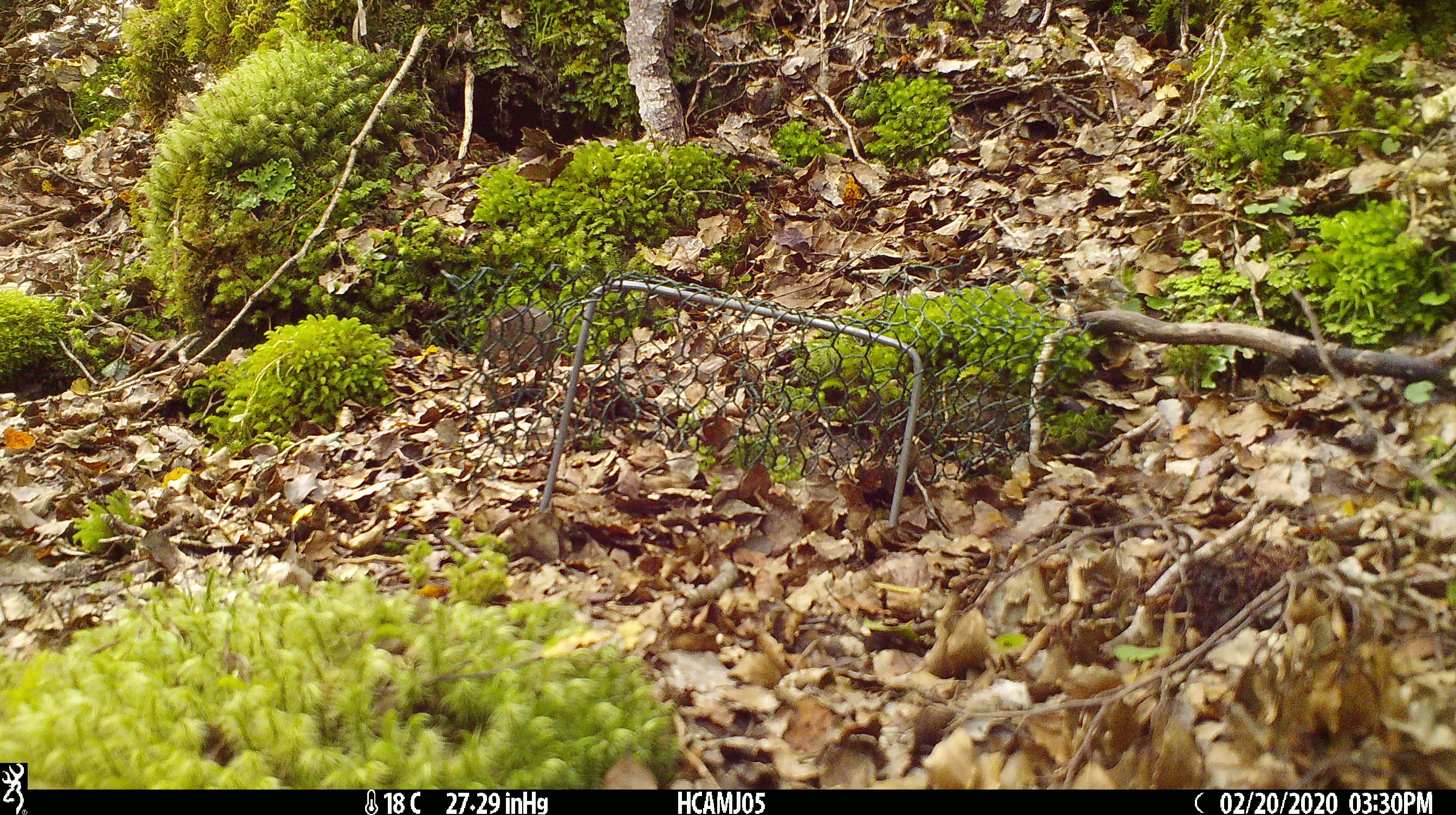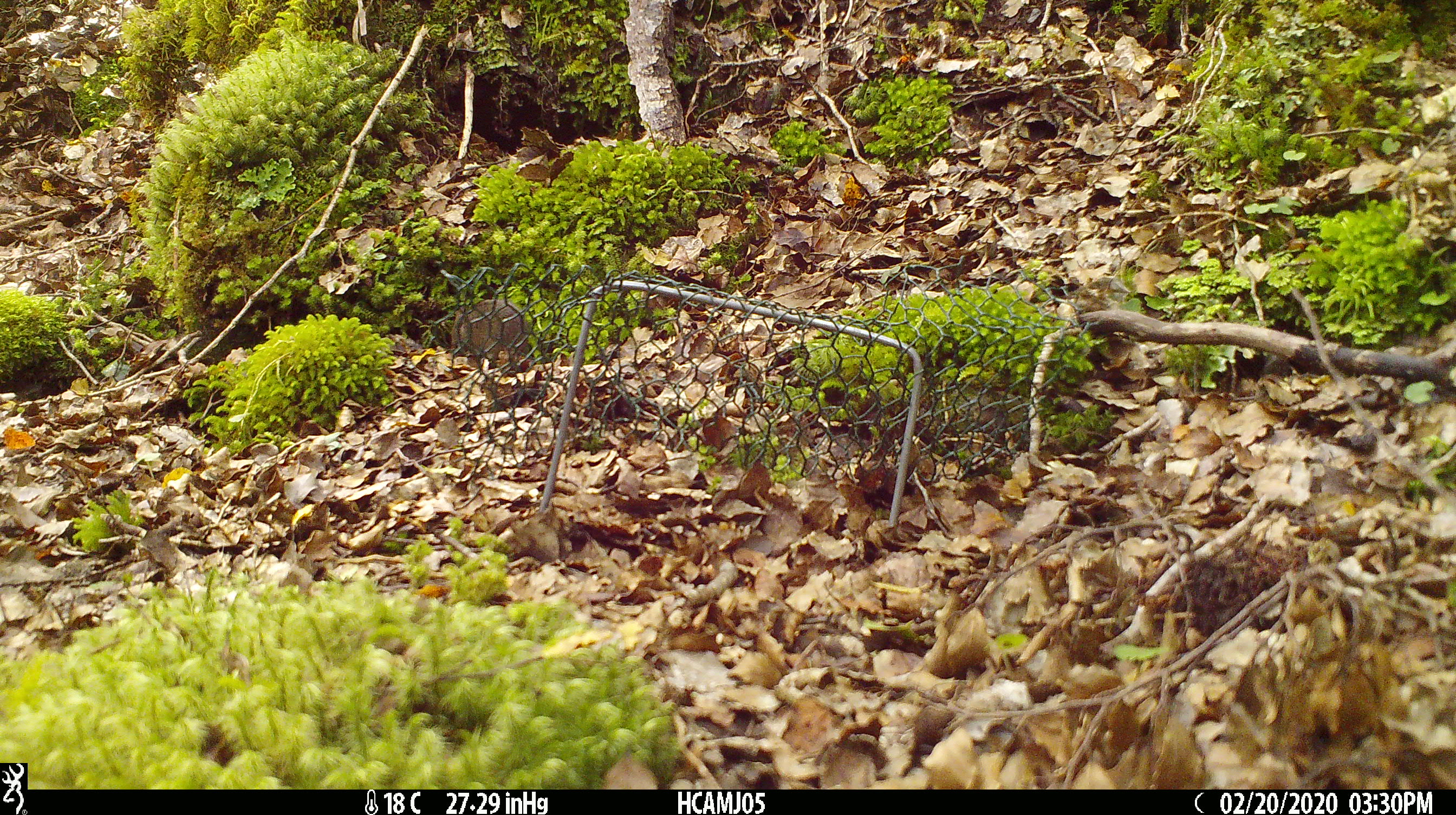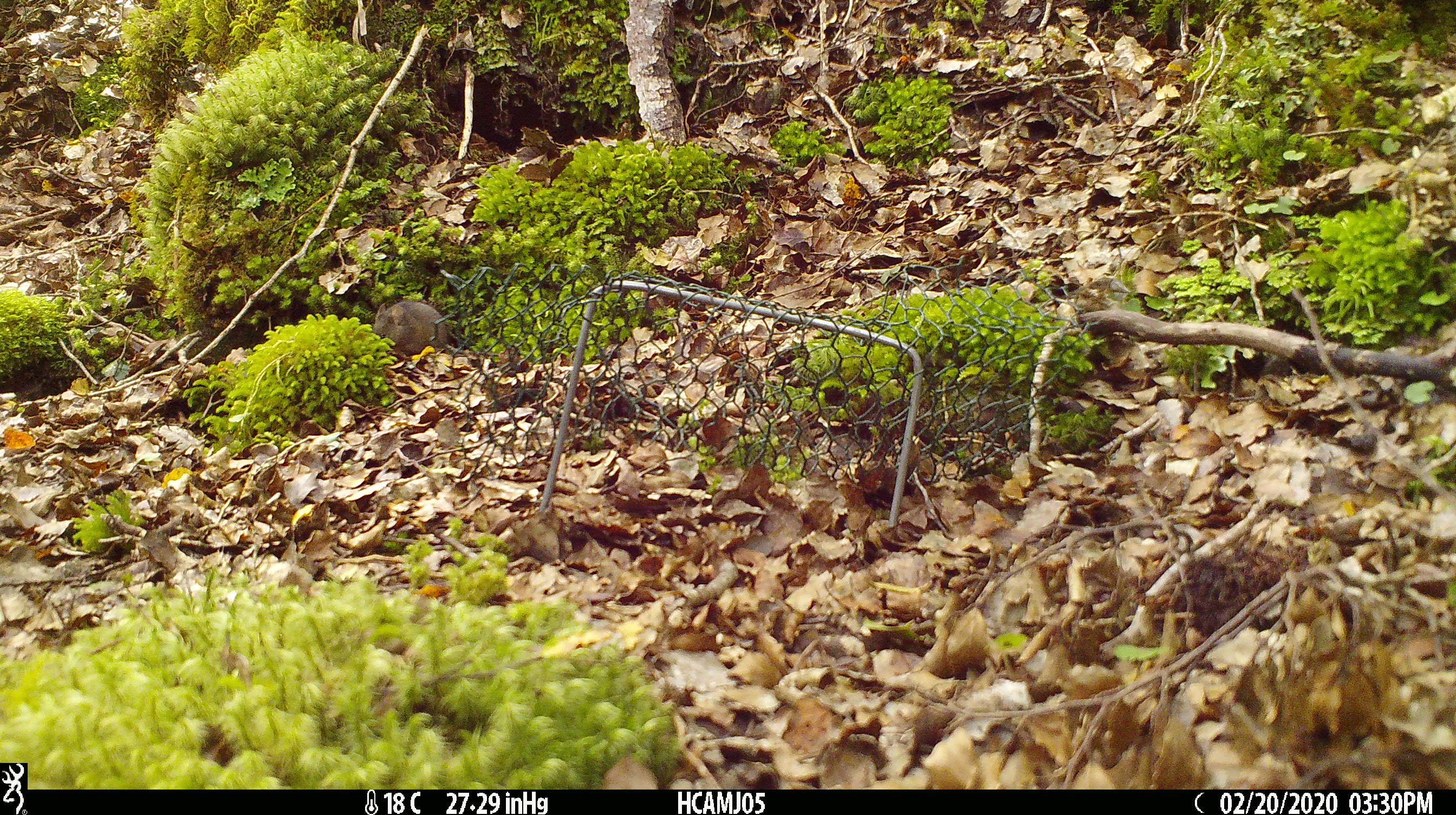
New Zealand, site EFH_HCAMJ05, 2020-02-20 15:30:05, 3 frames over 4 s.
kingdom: Animalia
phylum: Chordata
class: Mammalia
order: Rodentia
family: Muridae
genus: Mus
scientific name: Mus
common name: mouse